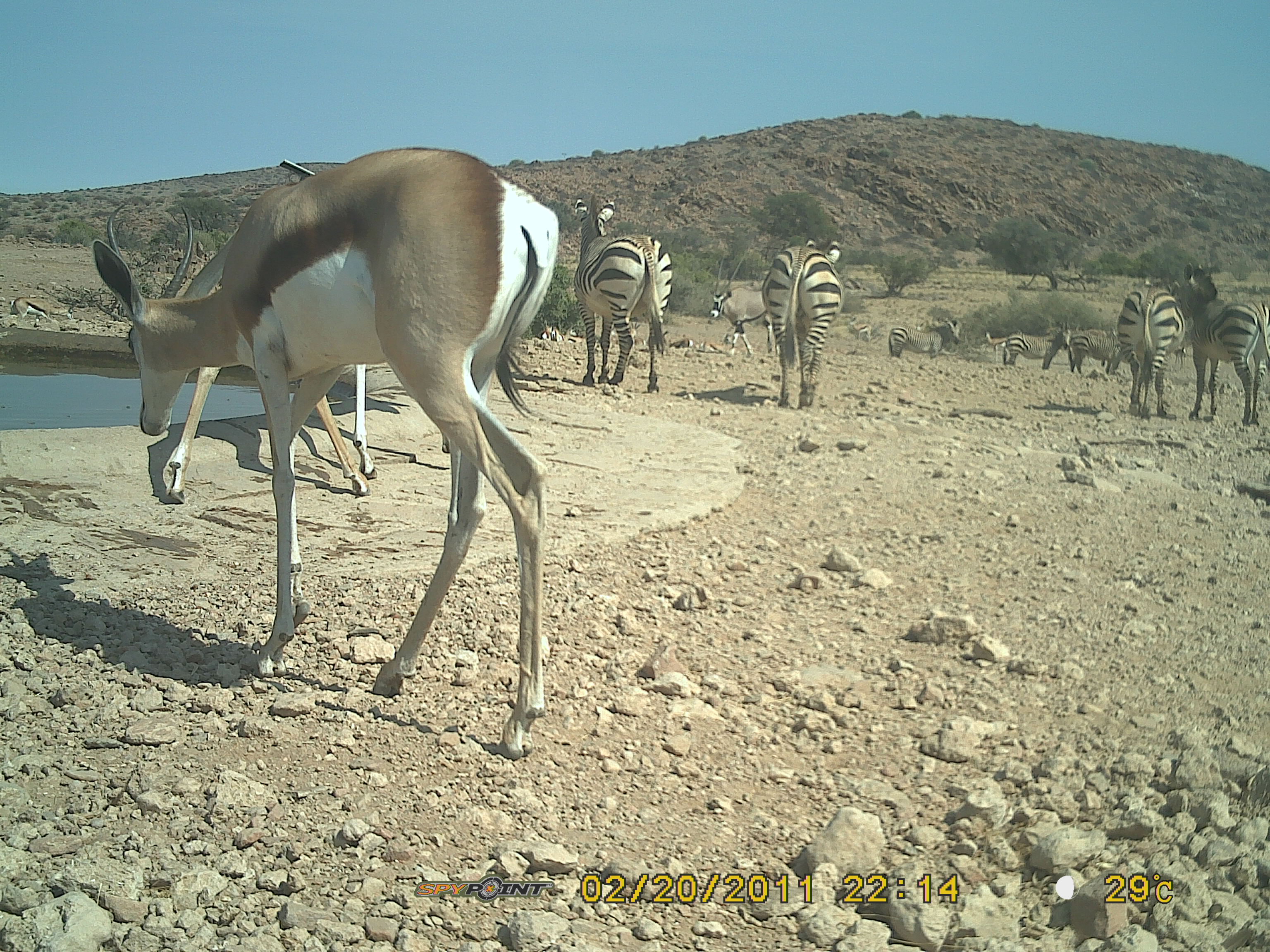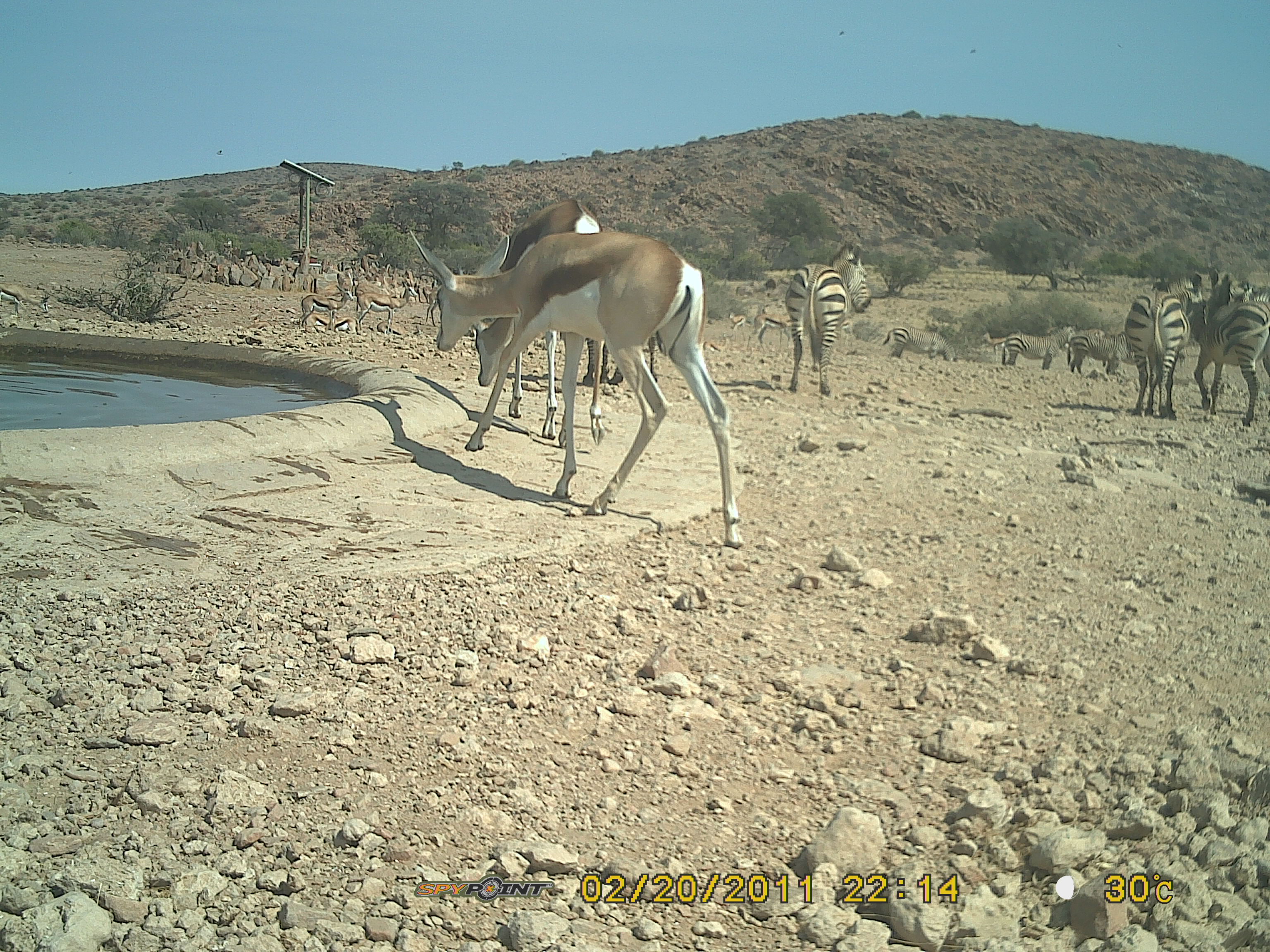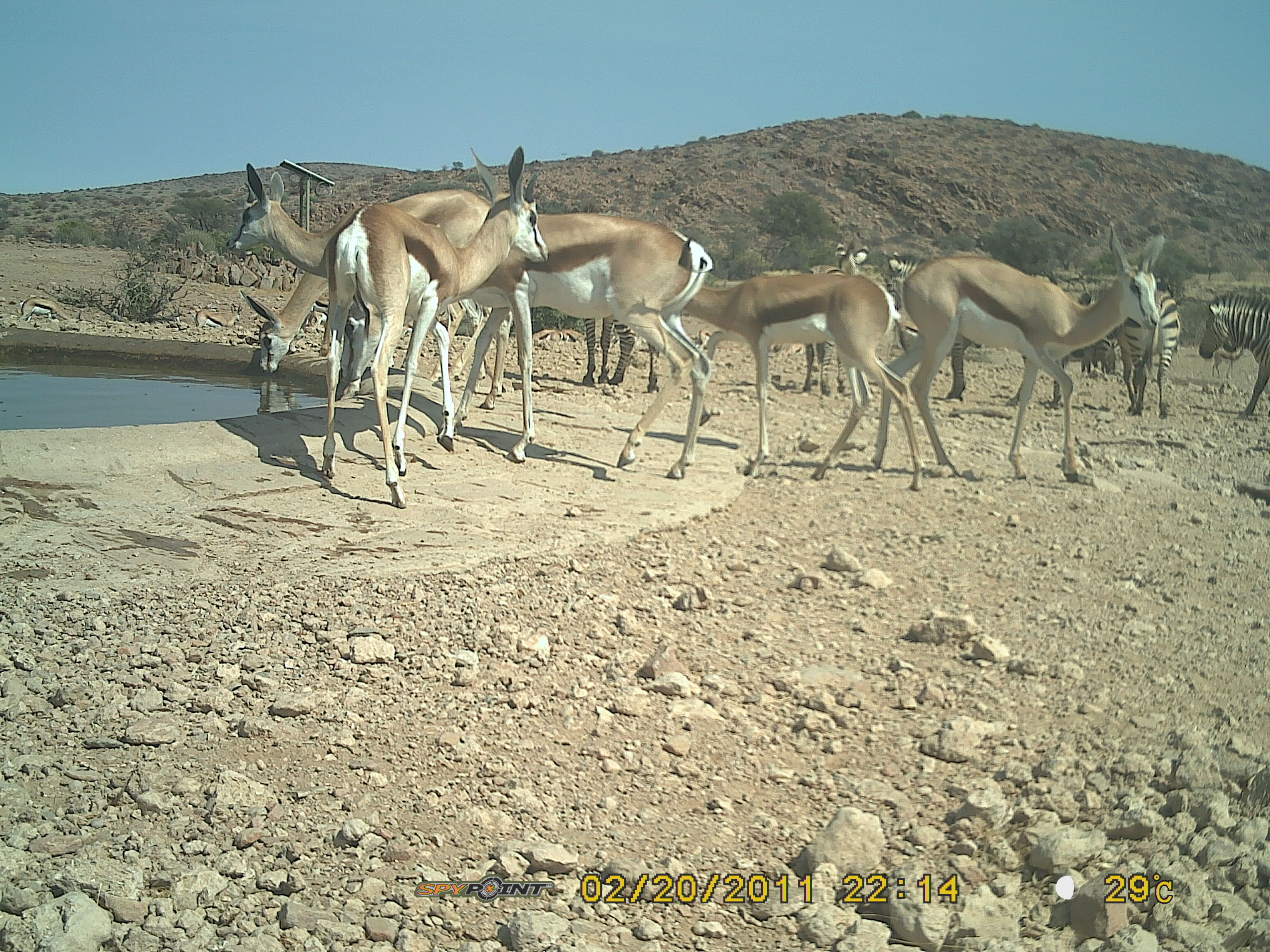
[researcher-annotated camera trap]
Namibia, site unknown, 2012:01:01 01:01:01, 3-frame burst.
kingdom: Animalia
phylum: Chordata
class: Mammalia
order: Artiodactyla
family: Bovidae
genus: Antidorcas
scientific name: Antidorcas marsupialis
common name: springbok